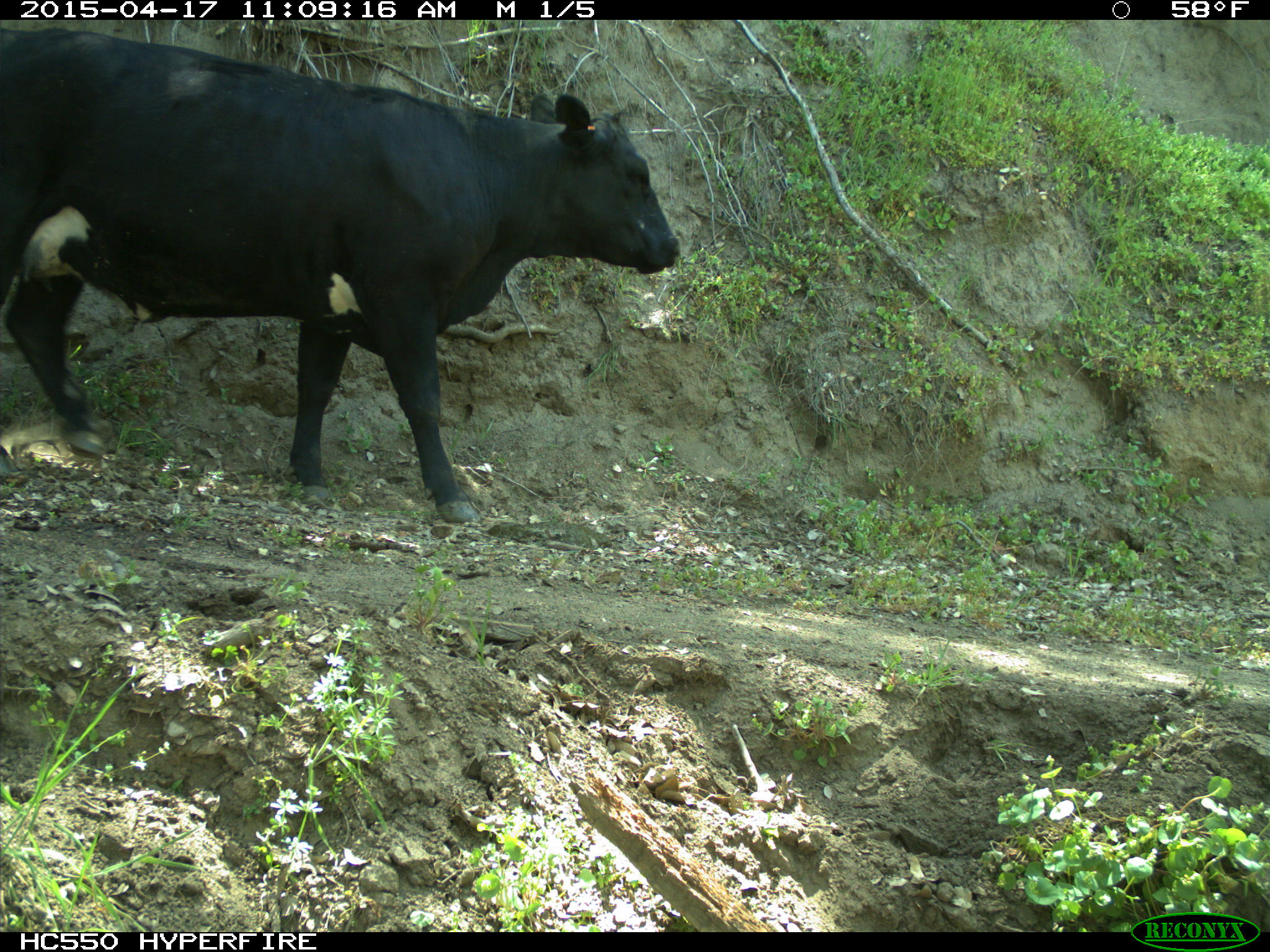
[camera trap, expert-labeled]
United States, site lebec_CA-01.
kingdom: Animalia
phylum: Chordata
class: Mammalia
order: Artiodactyla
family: Bovidae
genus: Bos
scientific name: Bos taurus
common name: domestic cow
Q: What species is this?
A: Bos taurus (domestic cow).